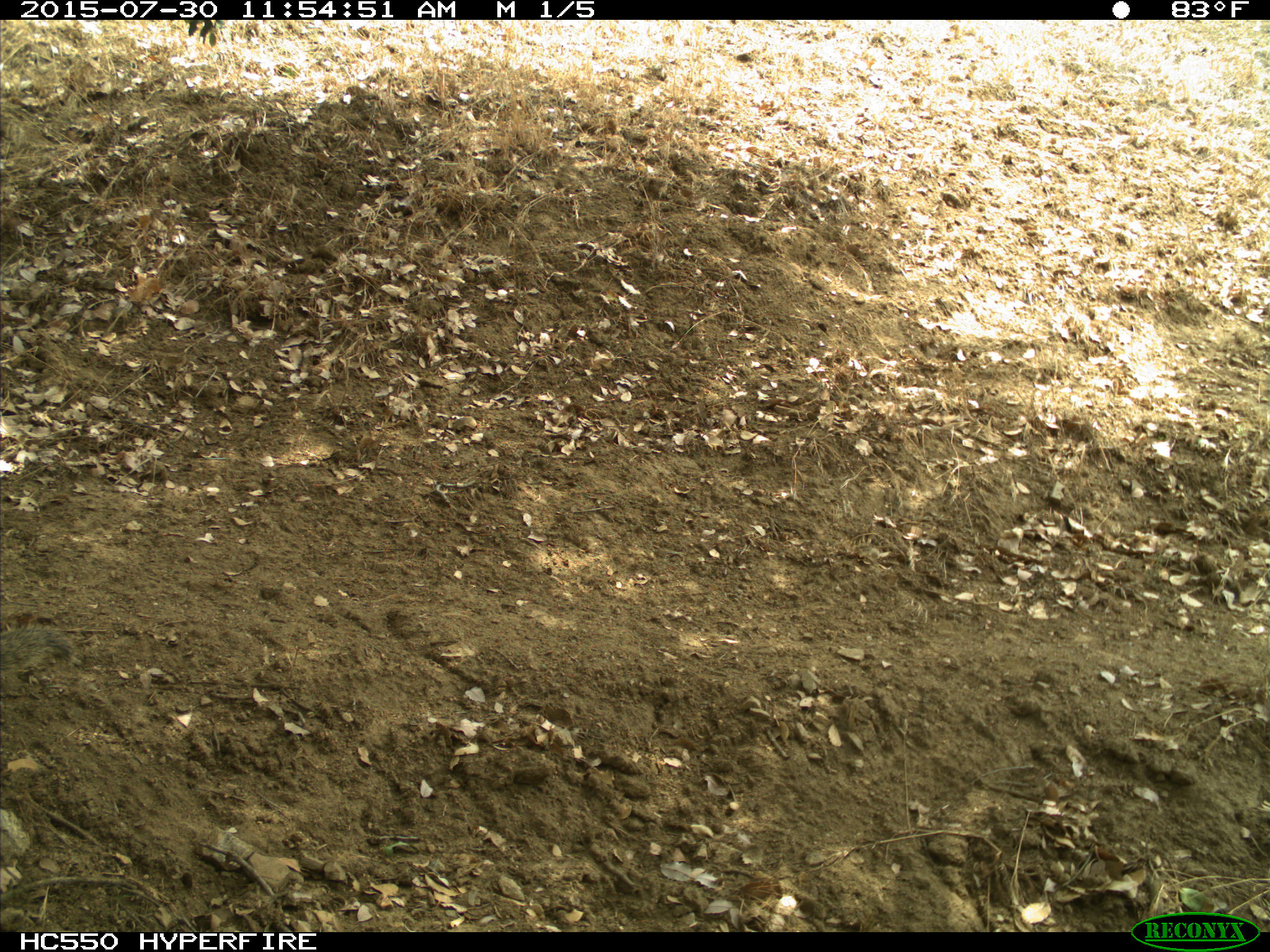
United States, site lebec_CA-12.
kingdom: Animalia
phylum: Chordata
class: Mammalia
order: Rodentia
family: Sciuridae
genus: Otospermophilus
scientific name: Otospermophilus beecheyi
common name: california ground squirrel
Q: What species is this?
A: Otospermophilus beecheyi (california ground squirrel).